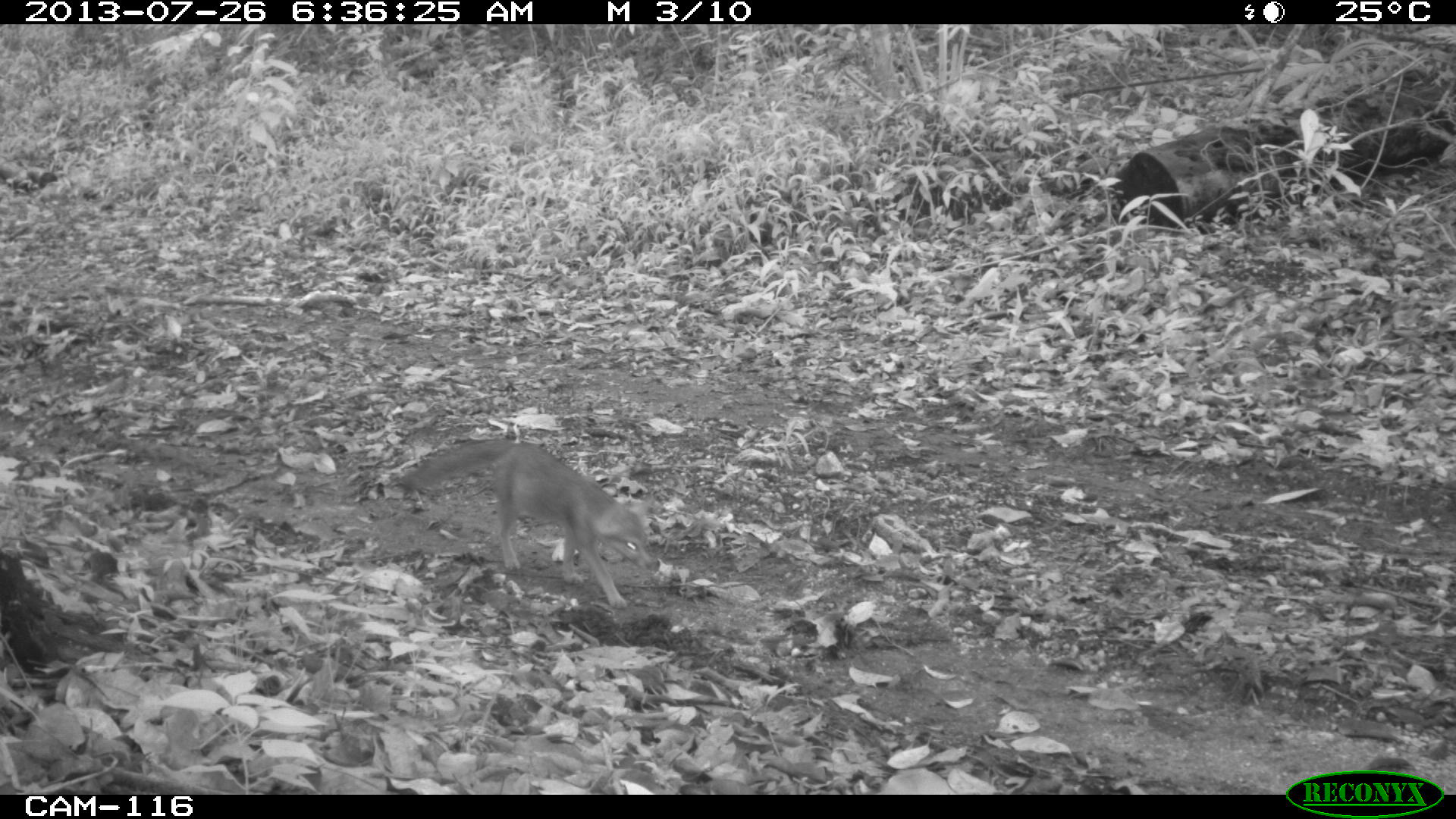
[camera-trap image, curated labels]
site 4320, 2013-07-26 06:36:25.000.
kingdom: Animalia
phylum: Chordata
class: Mammalia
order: Carnivora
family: Canidae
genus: Urocyon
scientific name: Urocyon cinereoargenteus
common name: gray fox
Urocyon cinereoargenteus (gray fox), count 1.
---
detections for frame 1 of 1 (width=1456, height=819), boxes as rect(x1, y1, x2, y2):
urocyon cinereoargenteus: rect(398, 437, 655, 610)